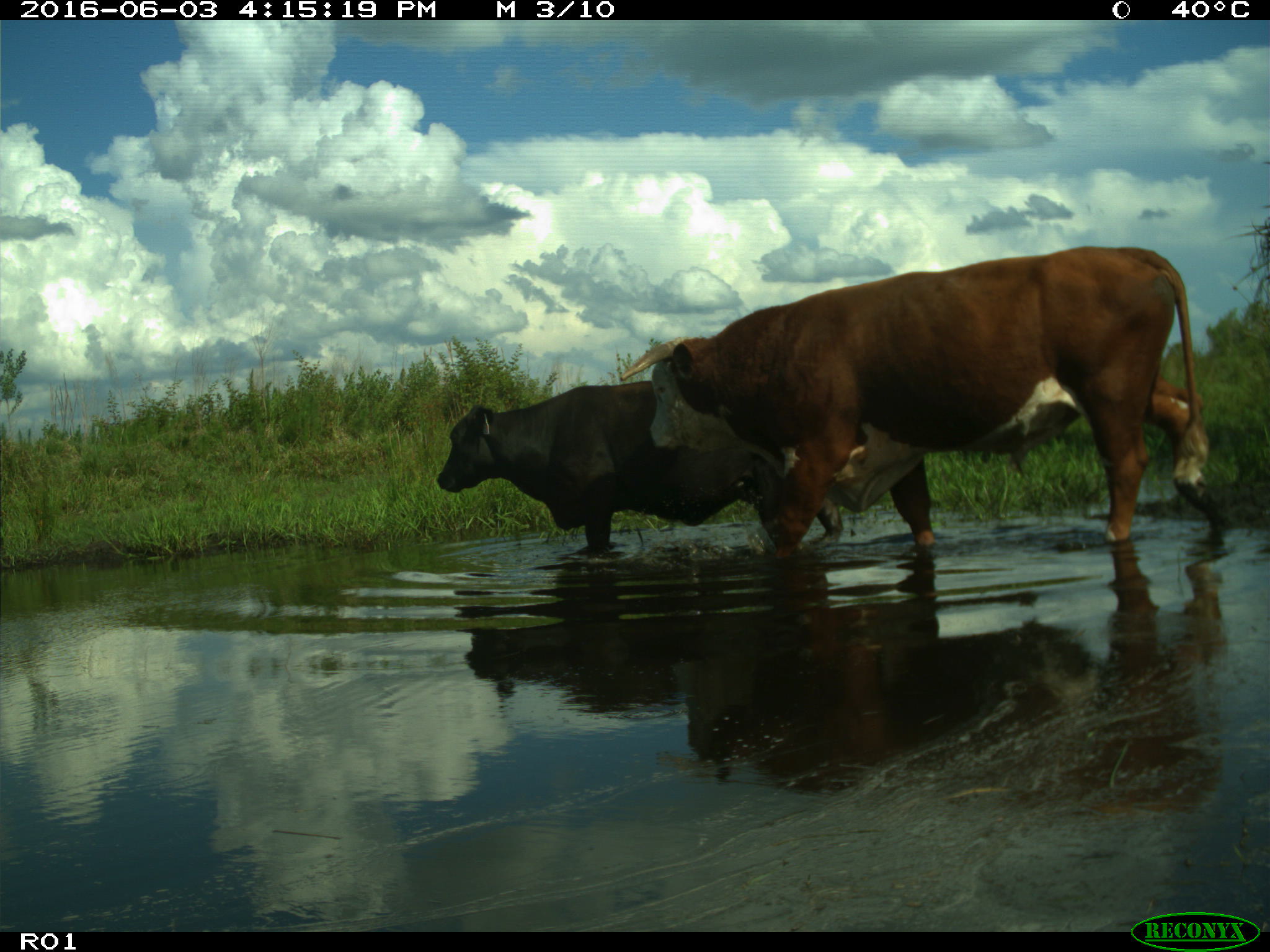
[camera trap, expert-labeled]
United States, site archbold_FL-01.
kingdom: Animalia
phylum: Chordata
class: Mammalia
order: Artiodactyla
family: Bovidae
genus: Bos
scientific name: Bos taurus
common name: domestic cow